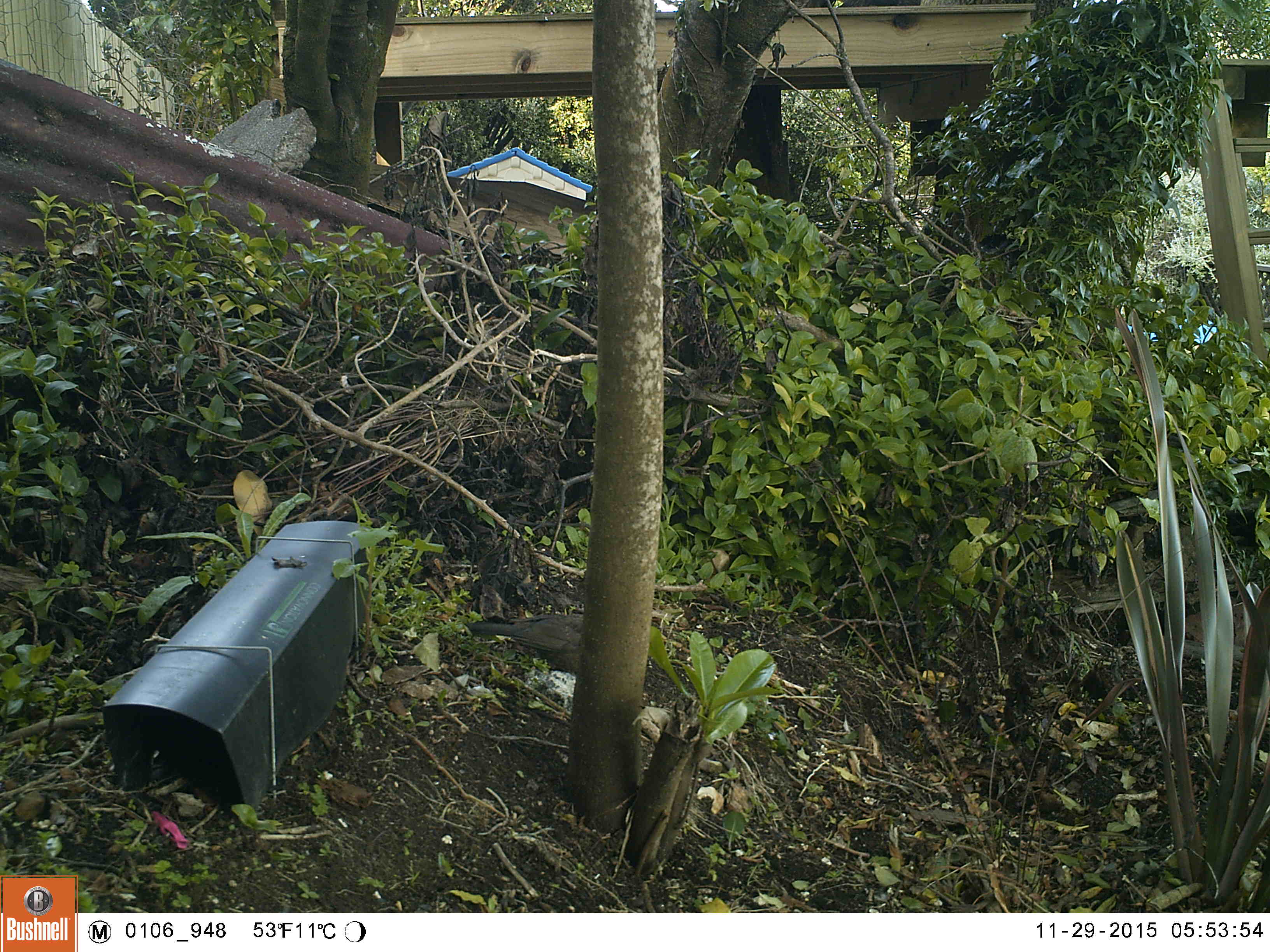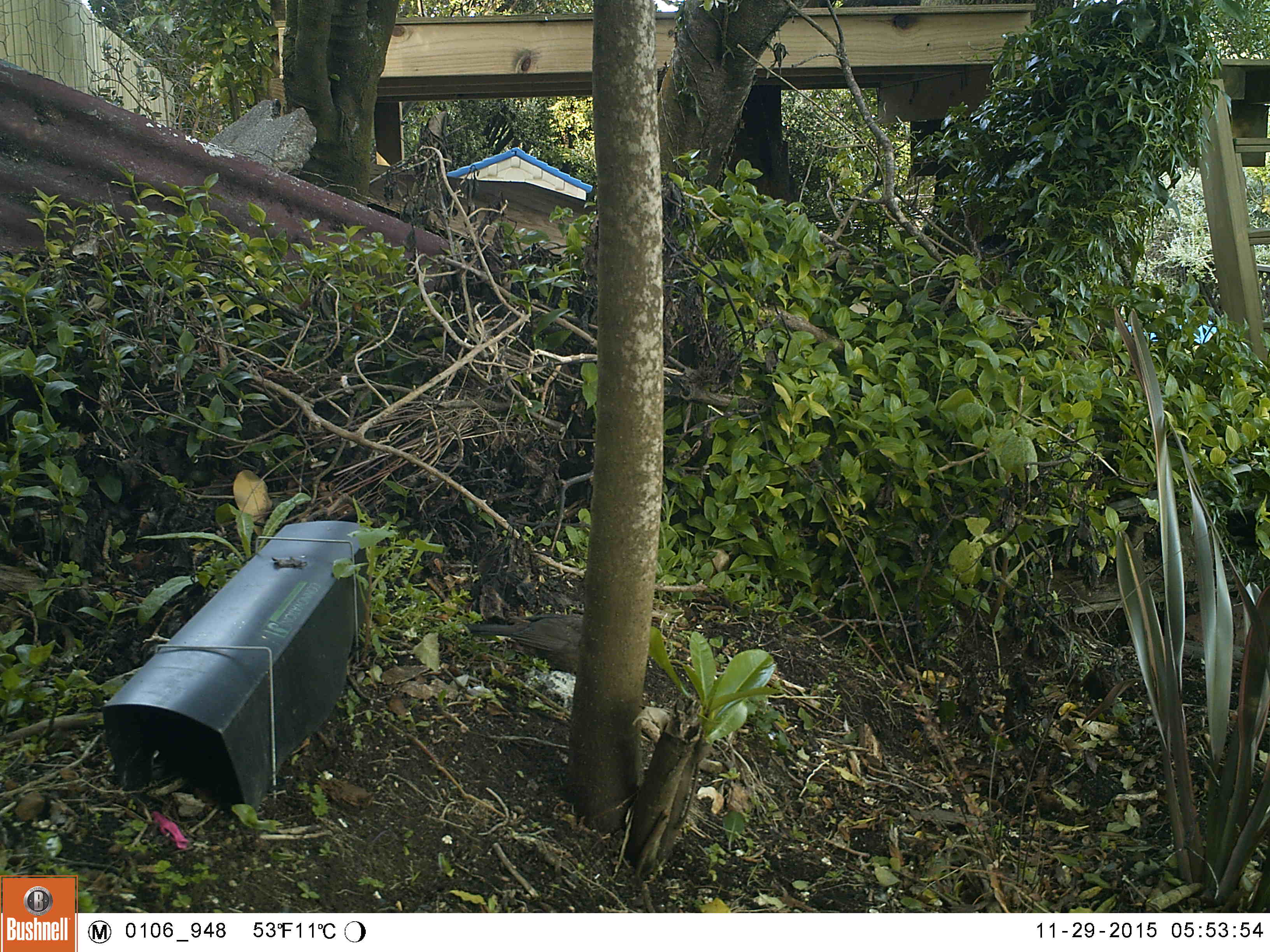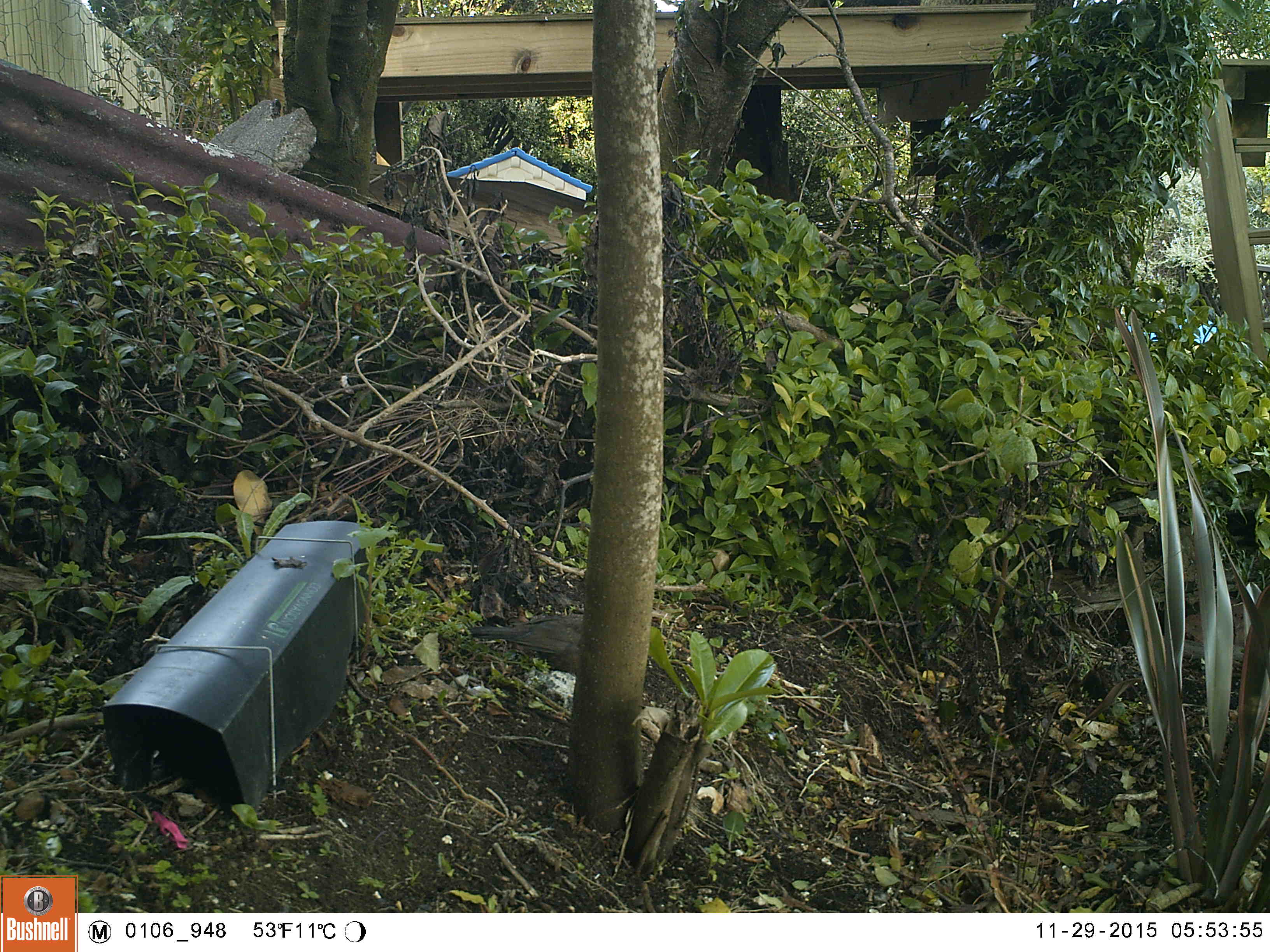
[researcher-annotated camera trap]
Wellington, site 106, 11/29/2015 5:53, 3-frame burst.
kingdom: Animalia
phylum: Chordata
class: Aves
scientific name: Aves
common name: bird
Bird (Aves).